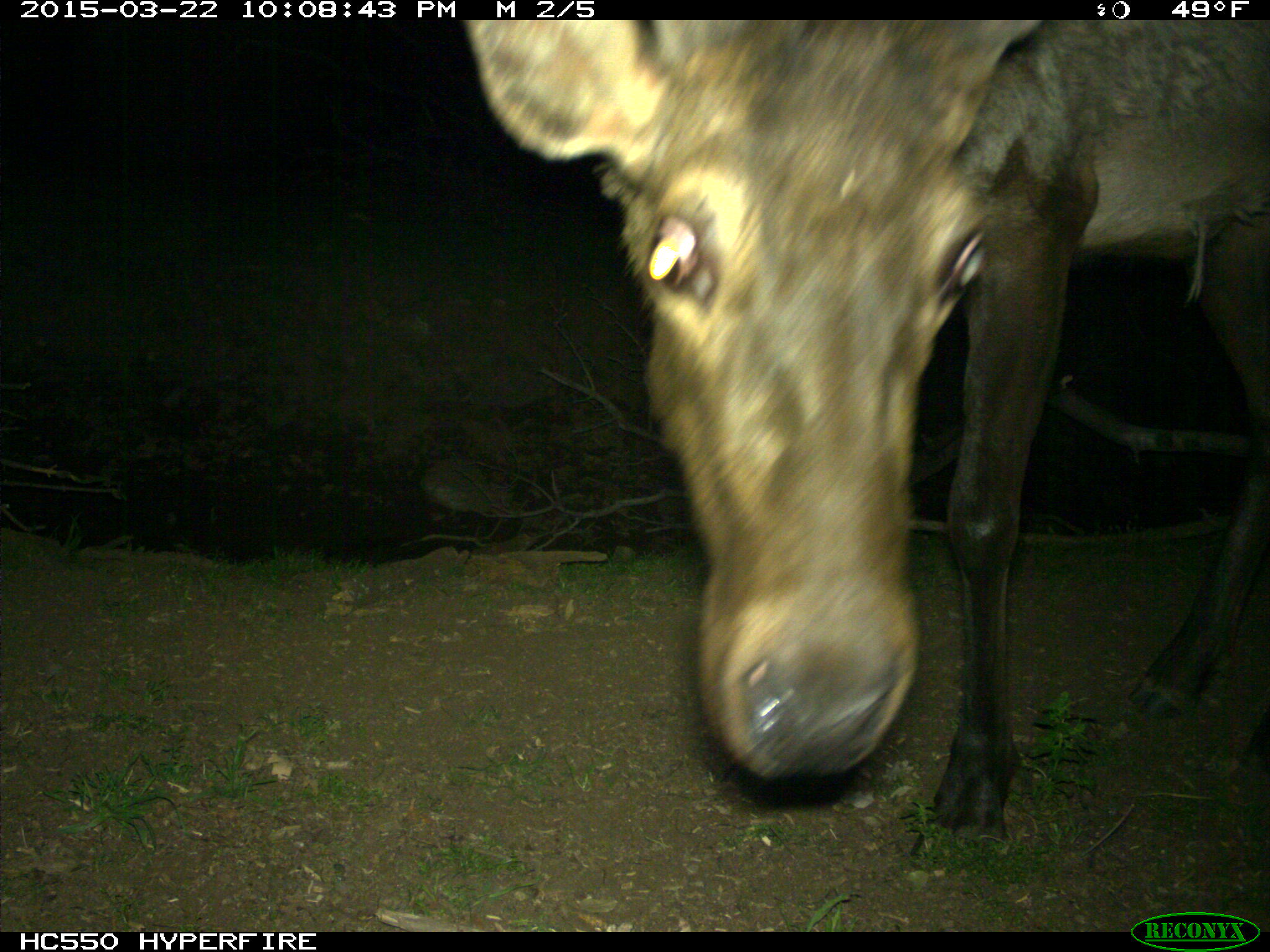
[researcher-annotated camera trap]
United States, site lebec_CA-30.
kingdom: Animalia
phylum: Chordata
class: Mammalia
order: Artiodactyla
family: Cervidae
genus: Cervus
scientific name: Cervus canadensis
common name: elk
Cervus canadensis (elk).